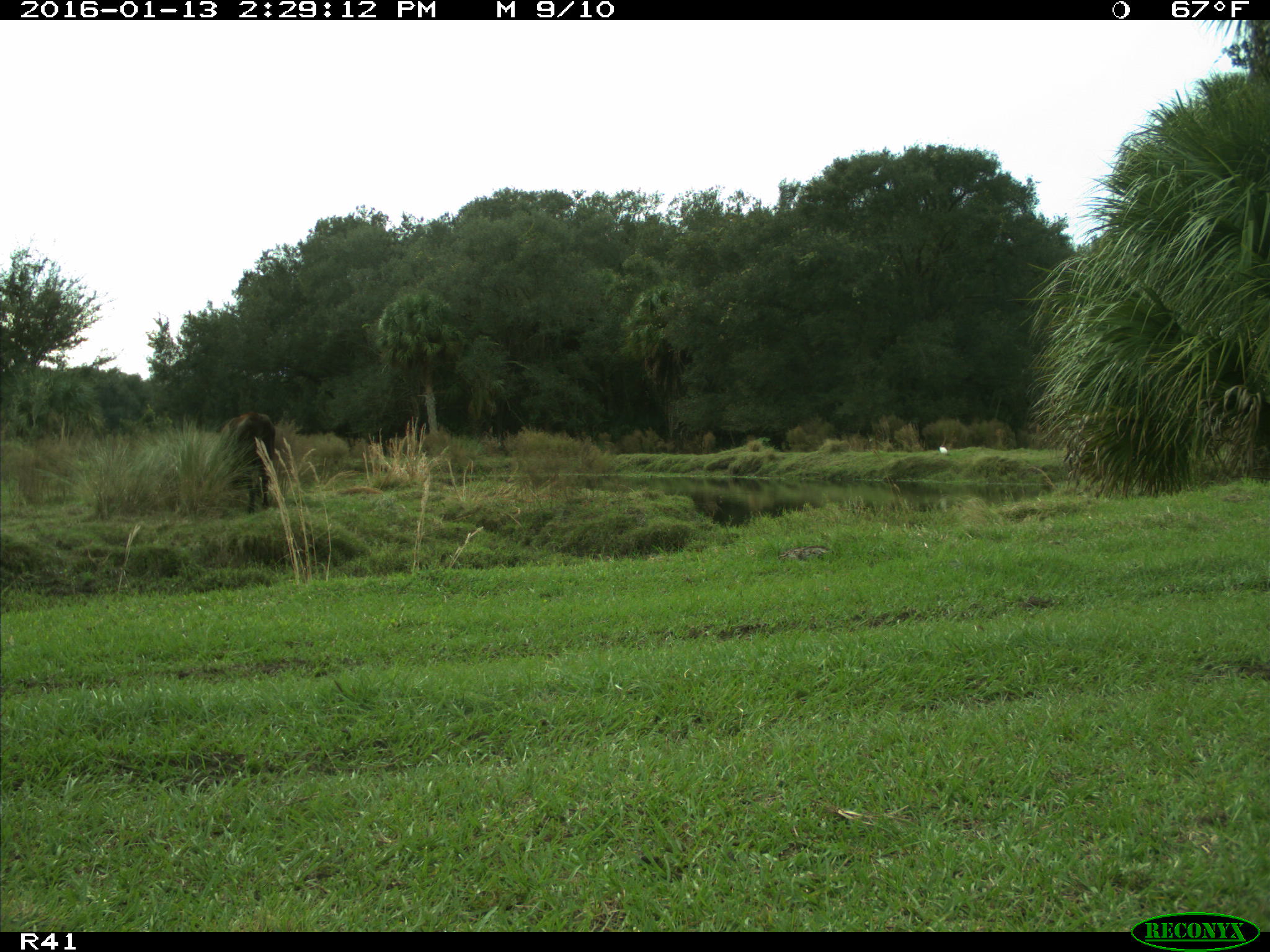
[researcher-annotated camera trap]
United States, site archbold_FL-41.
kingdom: Animalia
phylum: Chordata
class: Mammalia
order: Artiodactyla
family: Bovidae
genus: Bos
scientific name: Bos taurus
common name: domestic cow